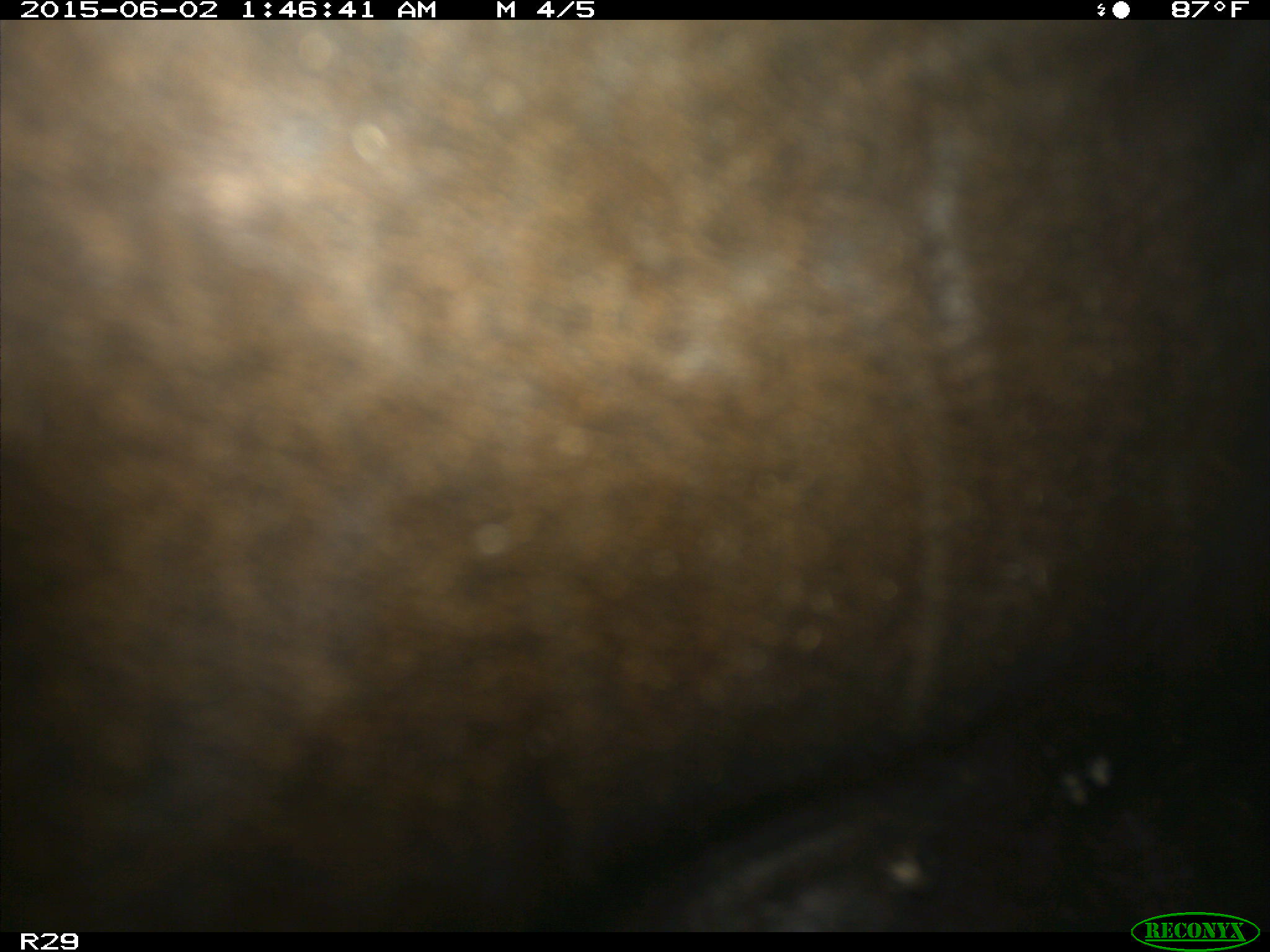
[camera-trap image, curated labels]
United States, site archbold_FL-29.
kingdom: Animalia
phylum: Chordata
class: Mammalia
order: Artiodactyla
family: Bovidae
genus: Bos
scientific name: Bos taurus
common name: domestic cow